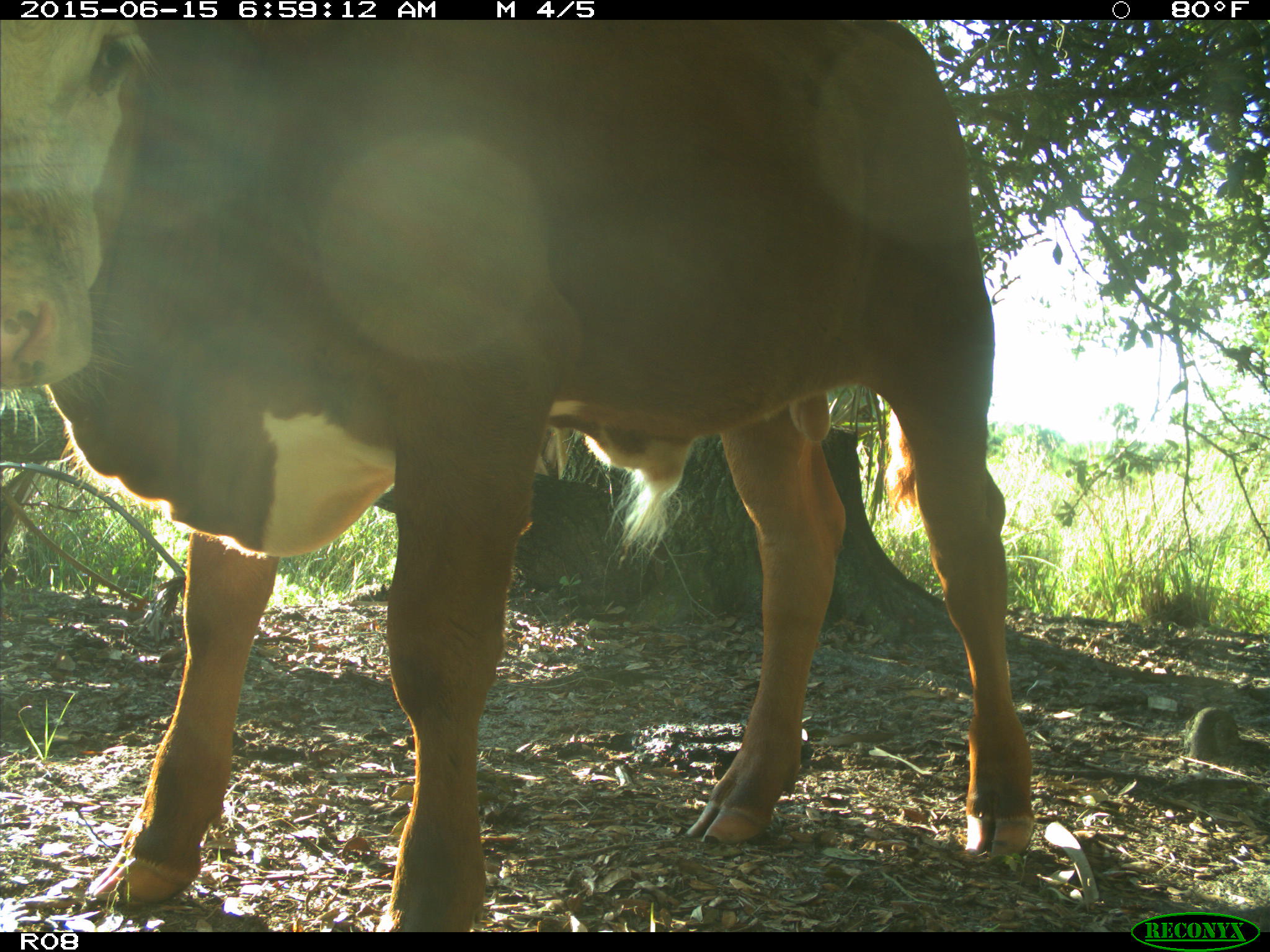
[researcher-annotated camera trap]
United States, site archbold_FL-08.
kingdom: Animalia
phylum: Chordata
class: Mammalia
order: Artiodactyla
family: Bovidae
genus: Bos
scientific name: Bos taurus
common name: domestic cow